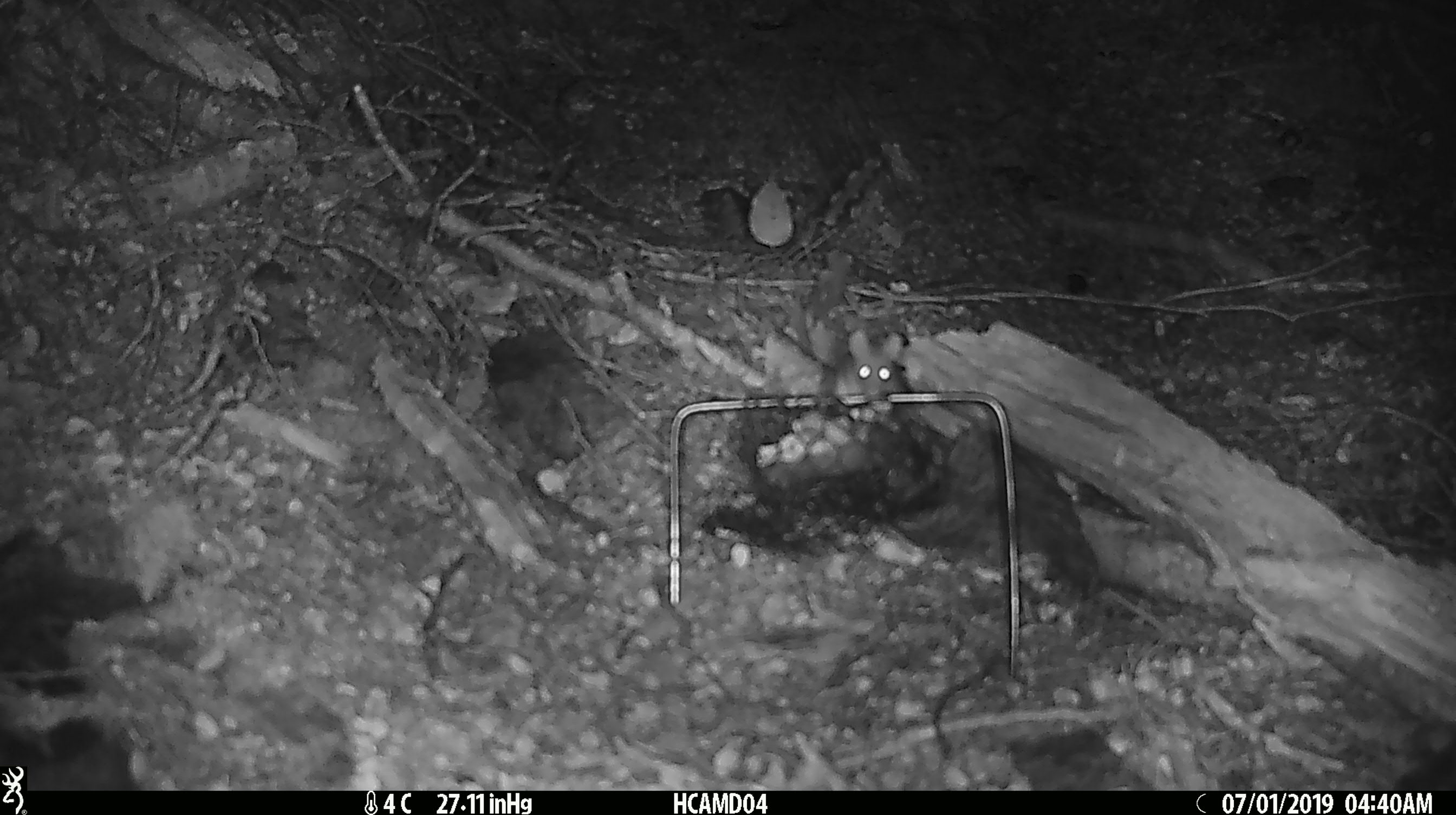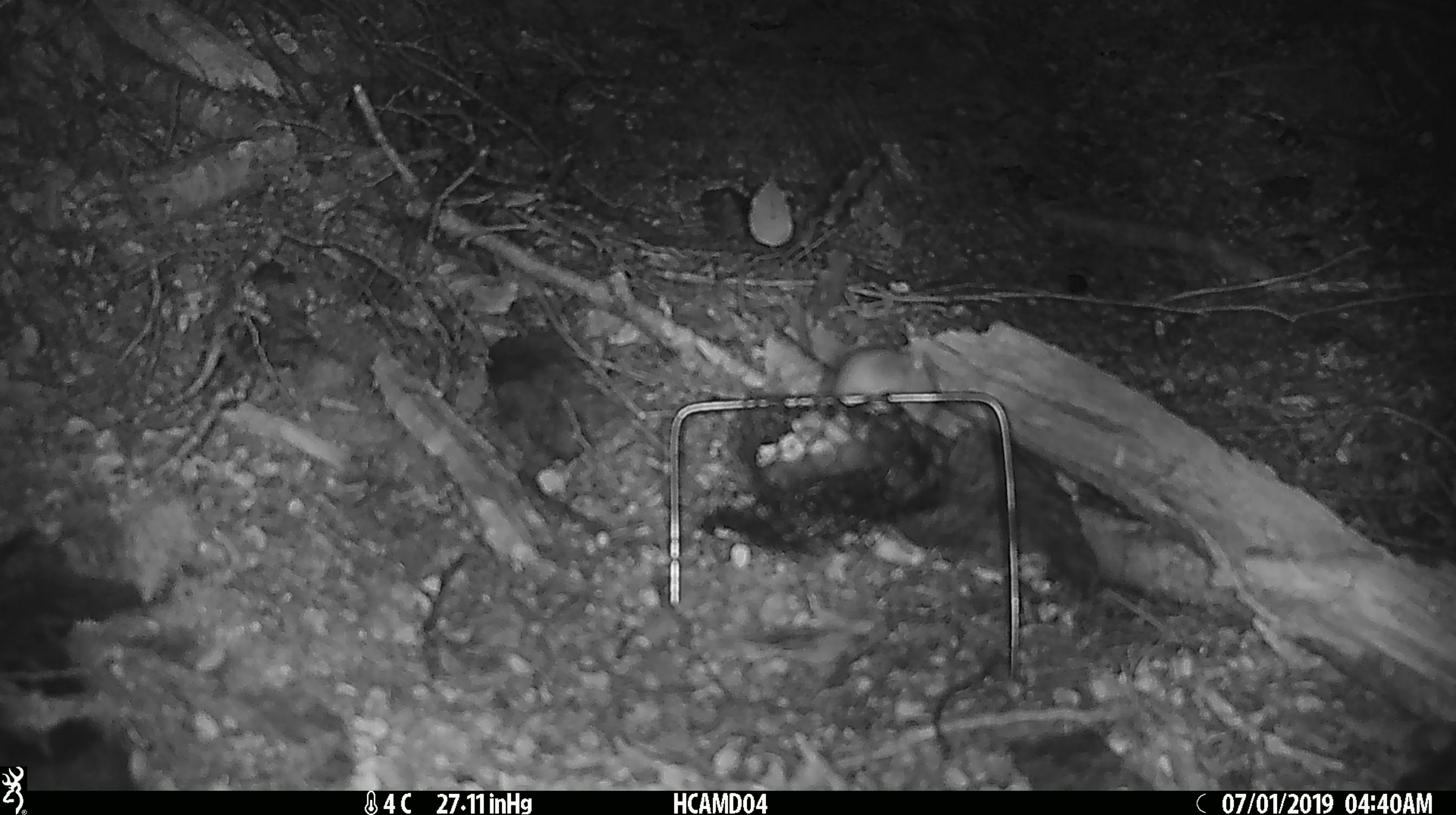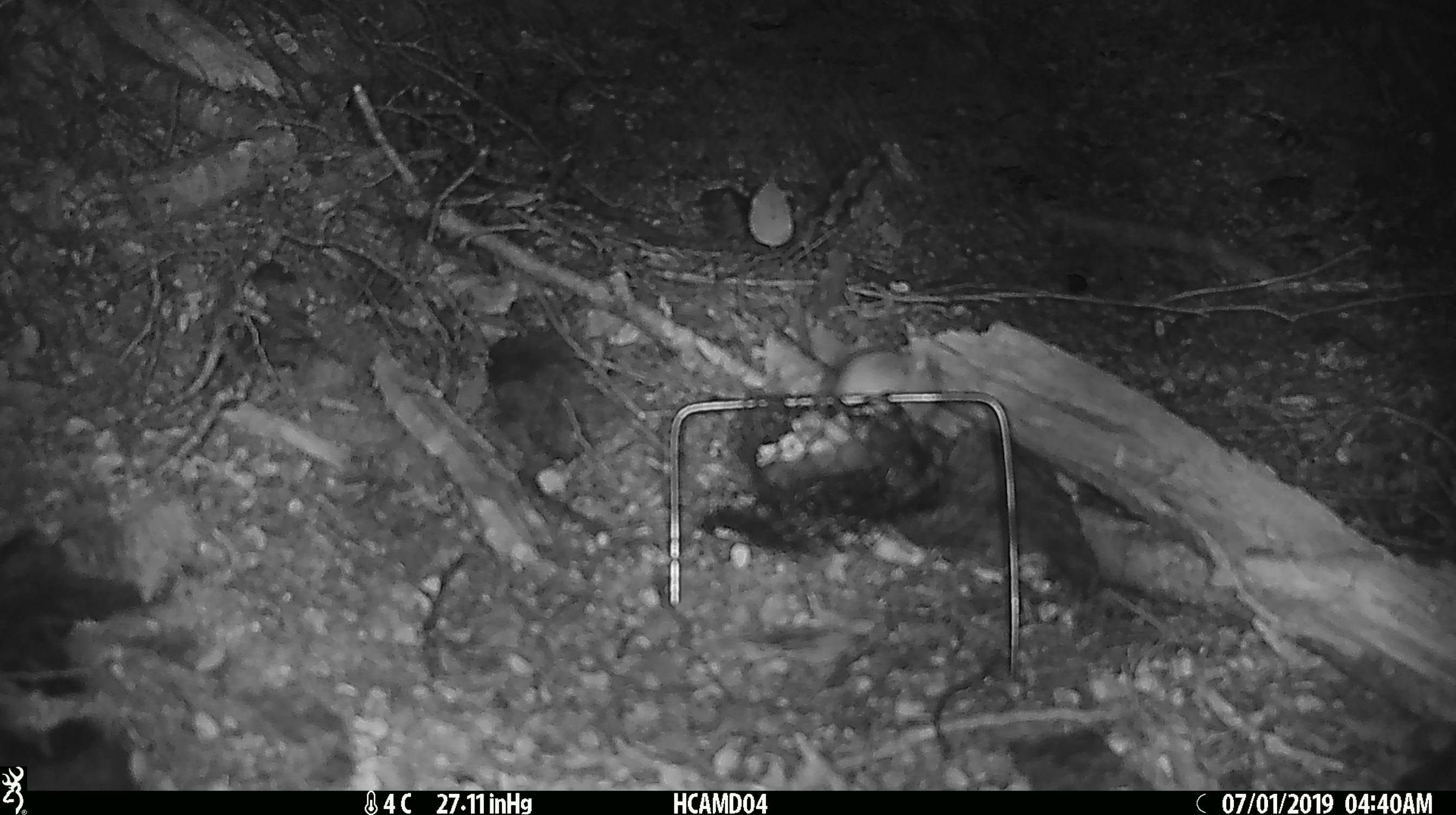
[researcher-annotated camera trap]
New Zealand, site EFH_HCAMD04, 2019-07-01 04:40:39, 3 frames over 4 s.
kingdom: Animalia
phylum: Chordata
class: Mammalia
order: Rodentia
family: Muridae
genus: Mus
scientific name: Mus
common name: mouse